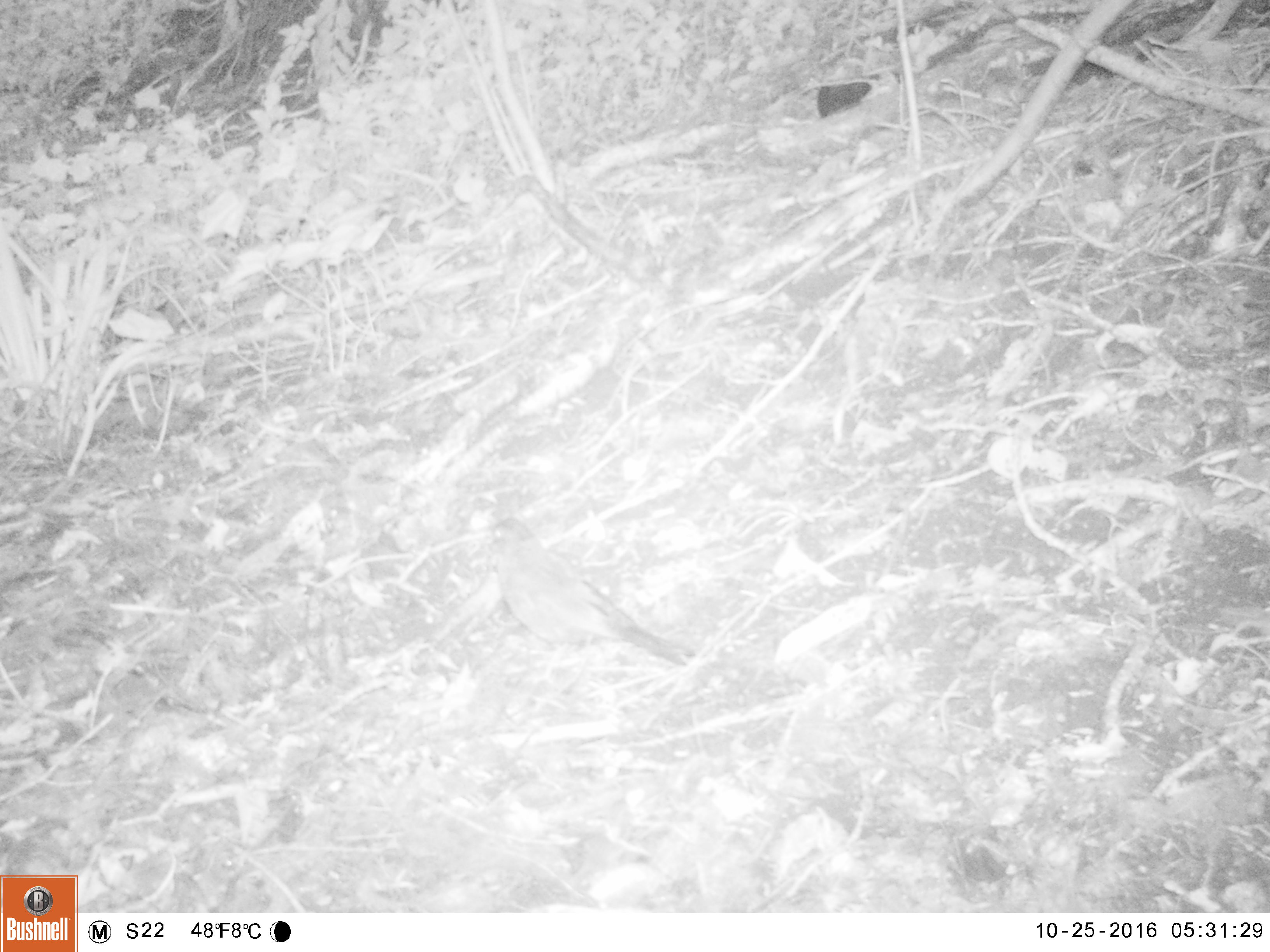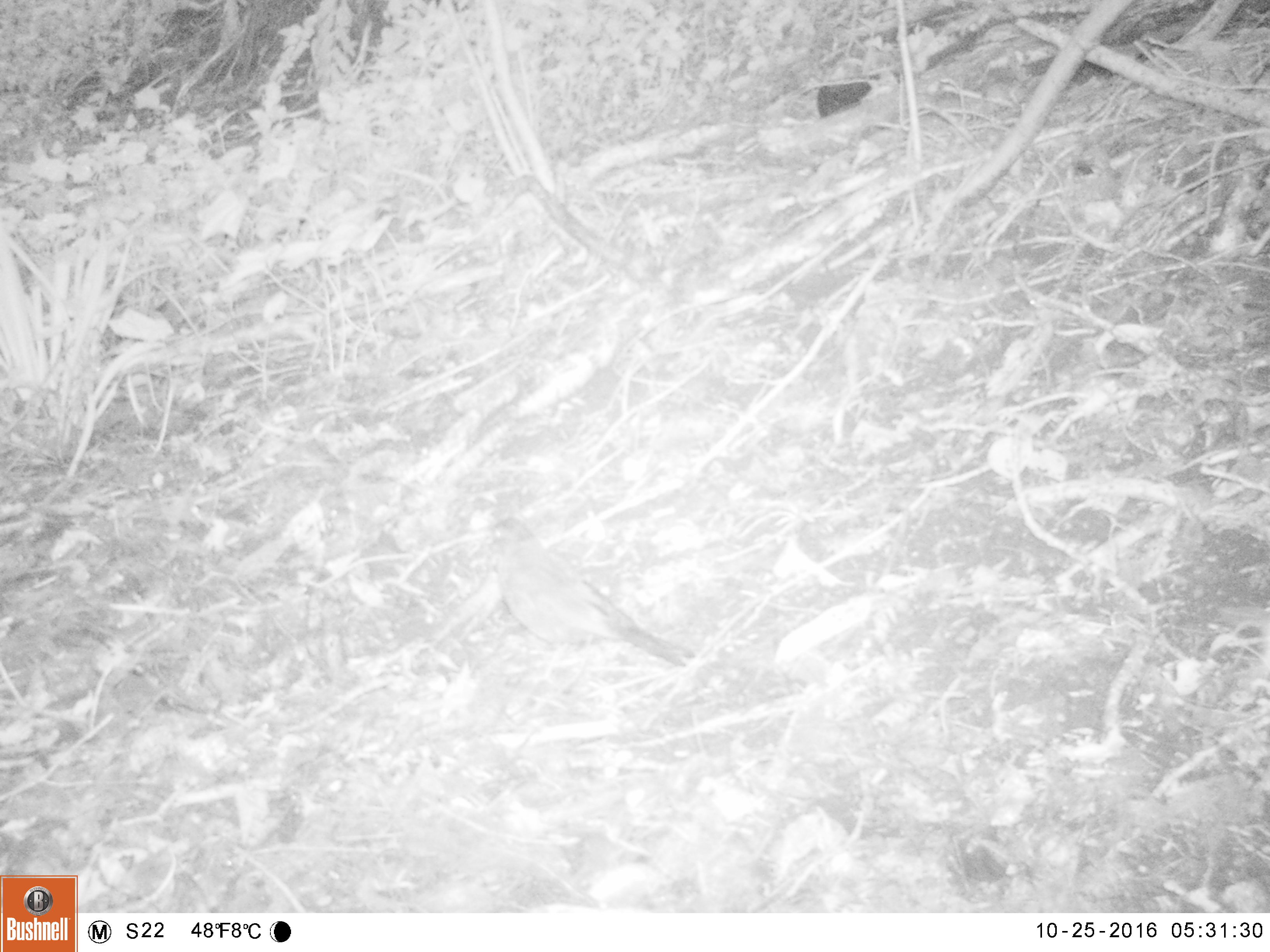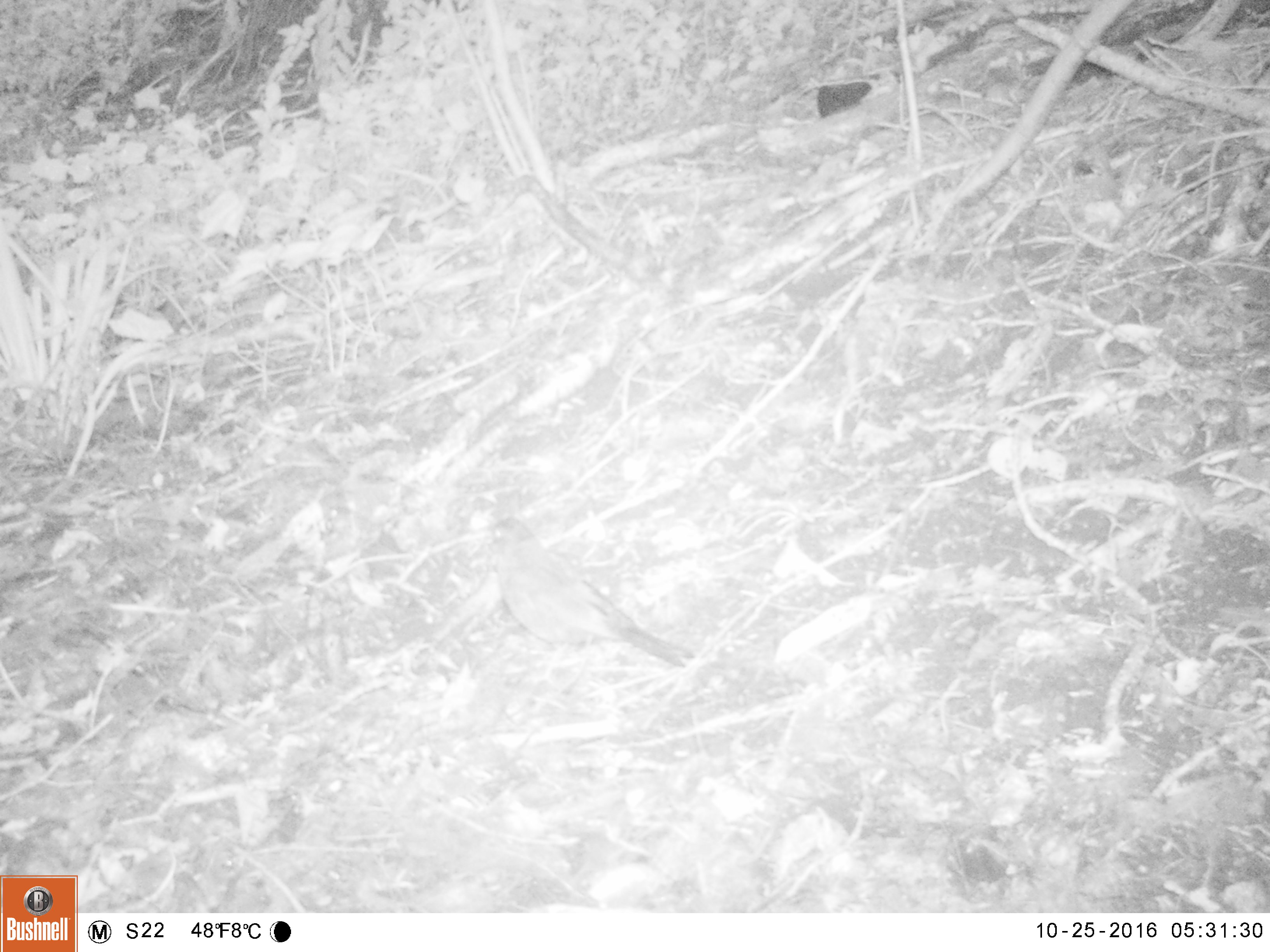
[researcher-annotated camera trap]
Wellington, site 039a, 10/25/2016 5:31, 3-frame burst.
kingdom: Animalia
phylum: Chordata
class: Aves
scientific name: Aves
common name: bird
Bird (Aves).